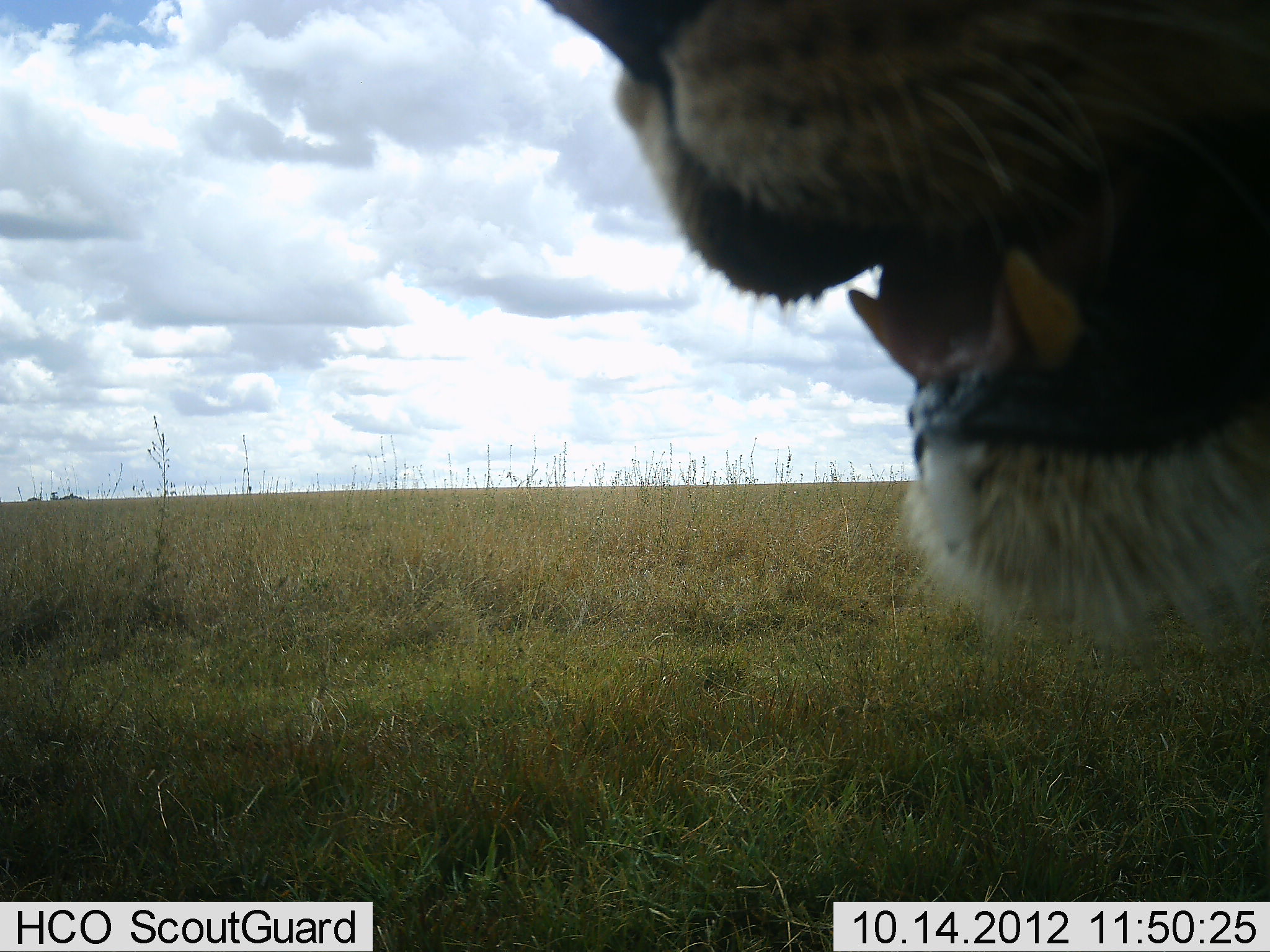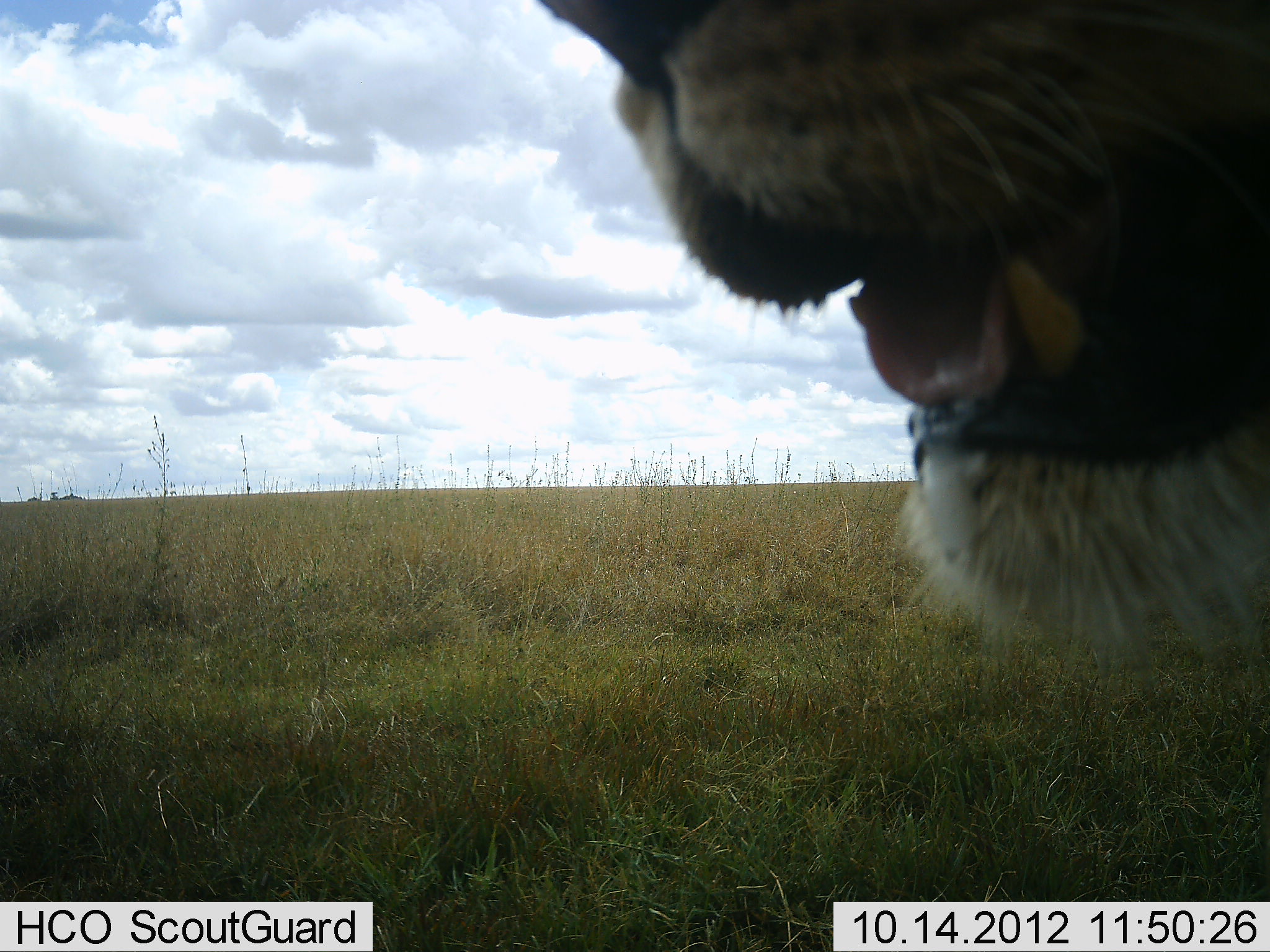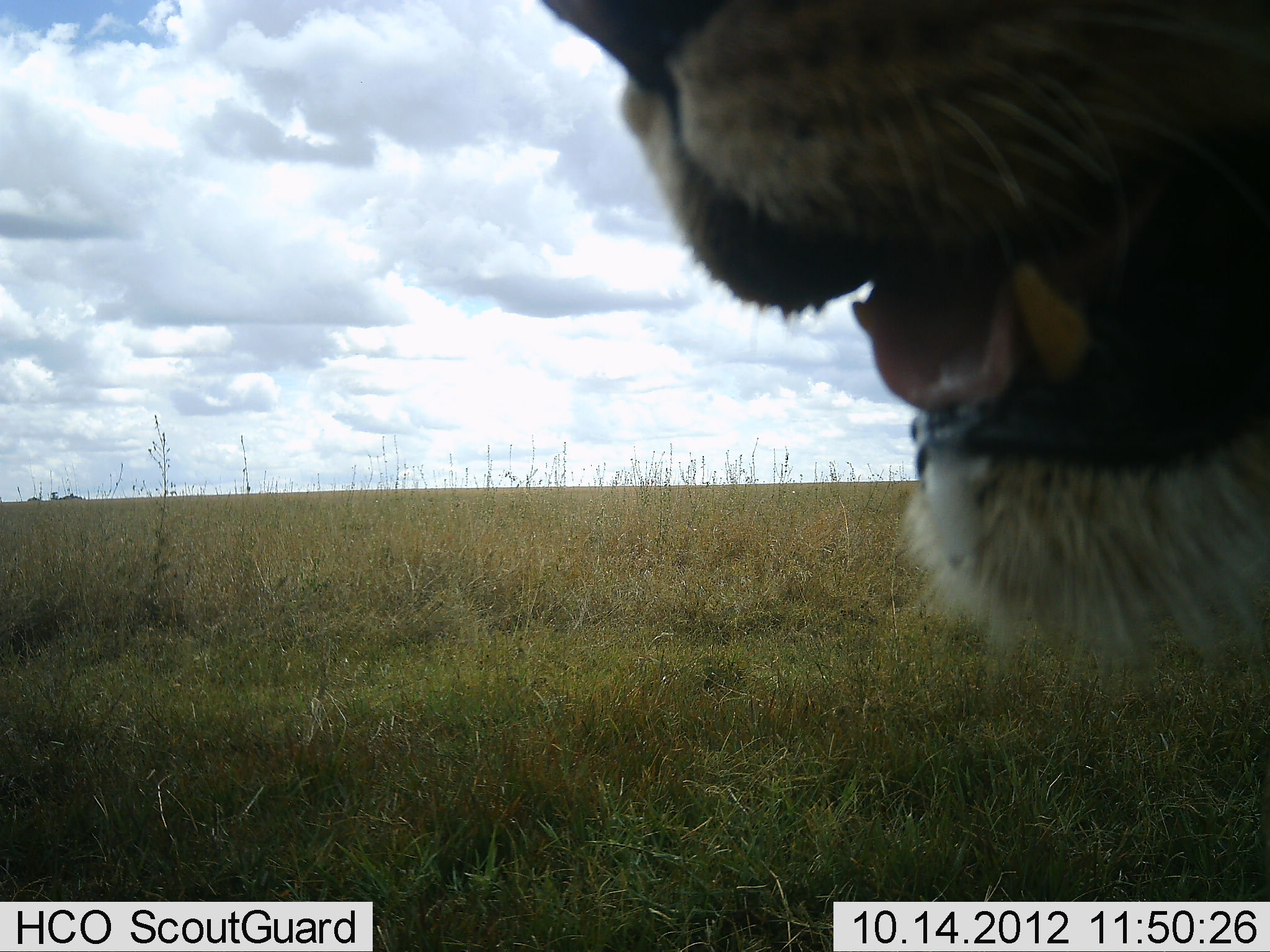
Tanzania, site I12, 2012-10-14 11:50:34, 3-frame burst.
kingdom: Animalia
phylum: Chordata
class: Mammalia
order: Carnivora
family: Felidae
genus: Panthera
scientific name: Panthera leo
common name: lion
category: lionfemale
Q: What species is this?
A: Lionfemale (lion) (Panthera leo).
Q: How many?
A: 1.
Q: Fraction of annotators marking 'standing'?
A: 80%.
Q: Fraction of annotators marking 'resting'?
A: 20%.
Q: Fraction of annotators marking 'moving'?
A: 0%.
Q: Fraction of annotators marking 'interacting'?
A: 0%.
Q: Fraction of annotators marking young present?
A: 0%.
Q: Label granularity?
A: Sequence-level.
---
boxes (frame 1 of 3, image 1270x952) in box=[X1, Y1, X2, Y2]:
animal: box=[534, 0, 1270, 650]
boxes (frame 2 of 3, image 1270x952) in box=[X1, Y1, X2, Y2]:
animal: box=[534, 0, 1270, 664]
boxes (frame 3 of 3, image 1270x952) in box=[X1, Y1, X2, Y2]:
animal: box=[537, 0, 1270, 671]